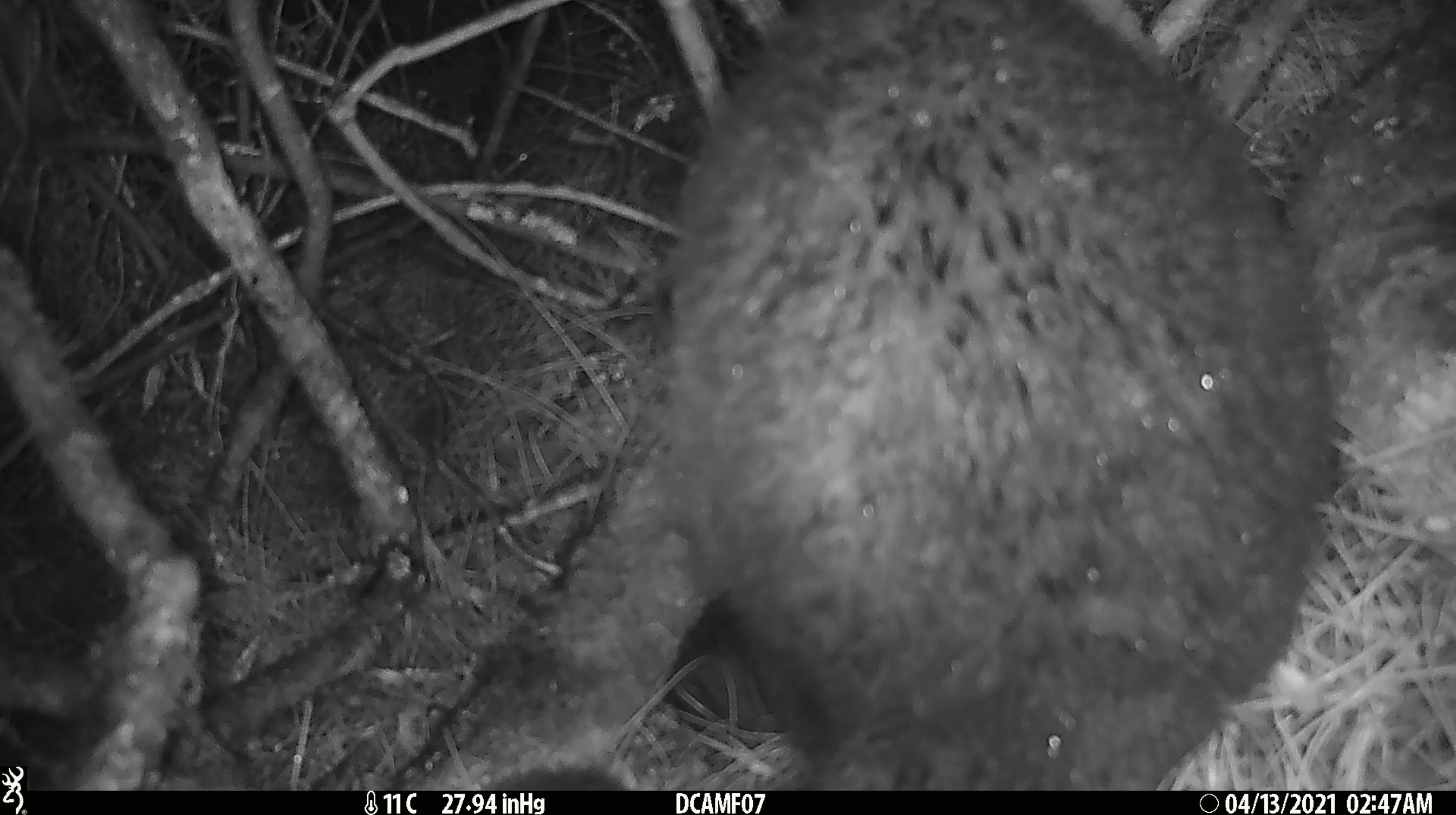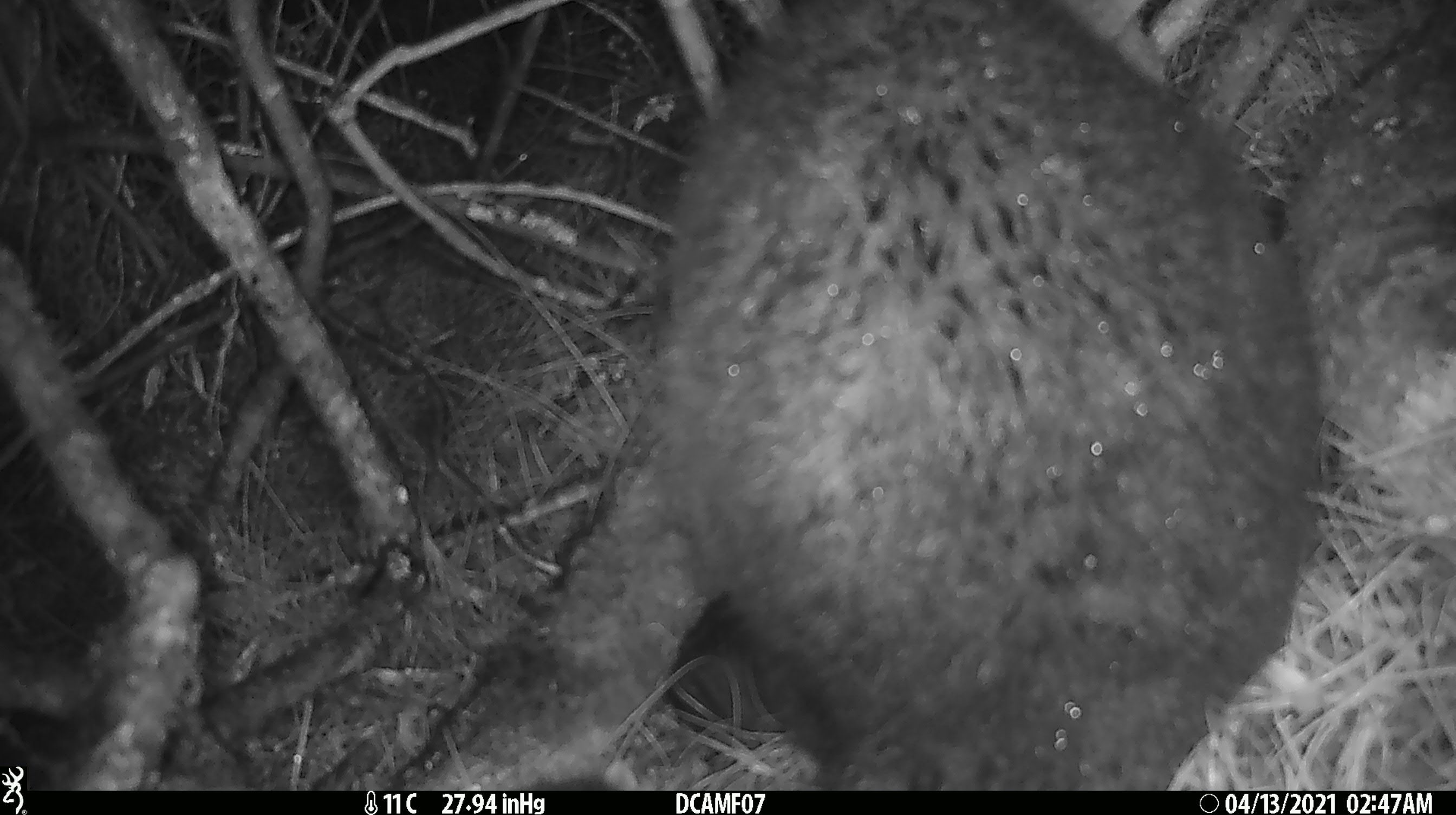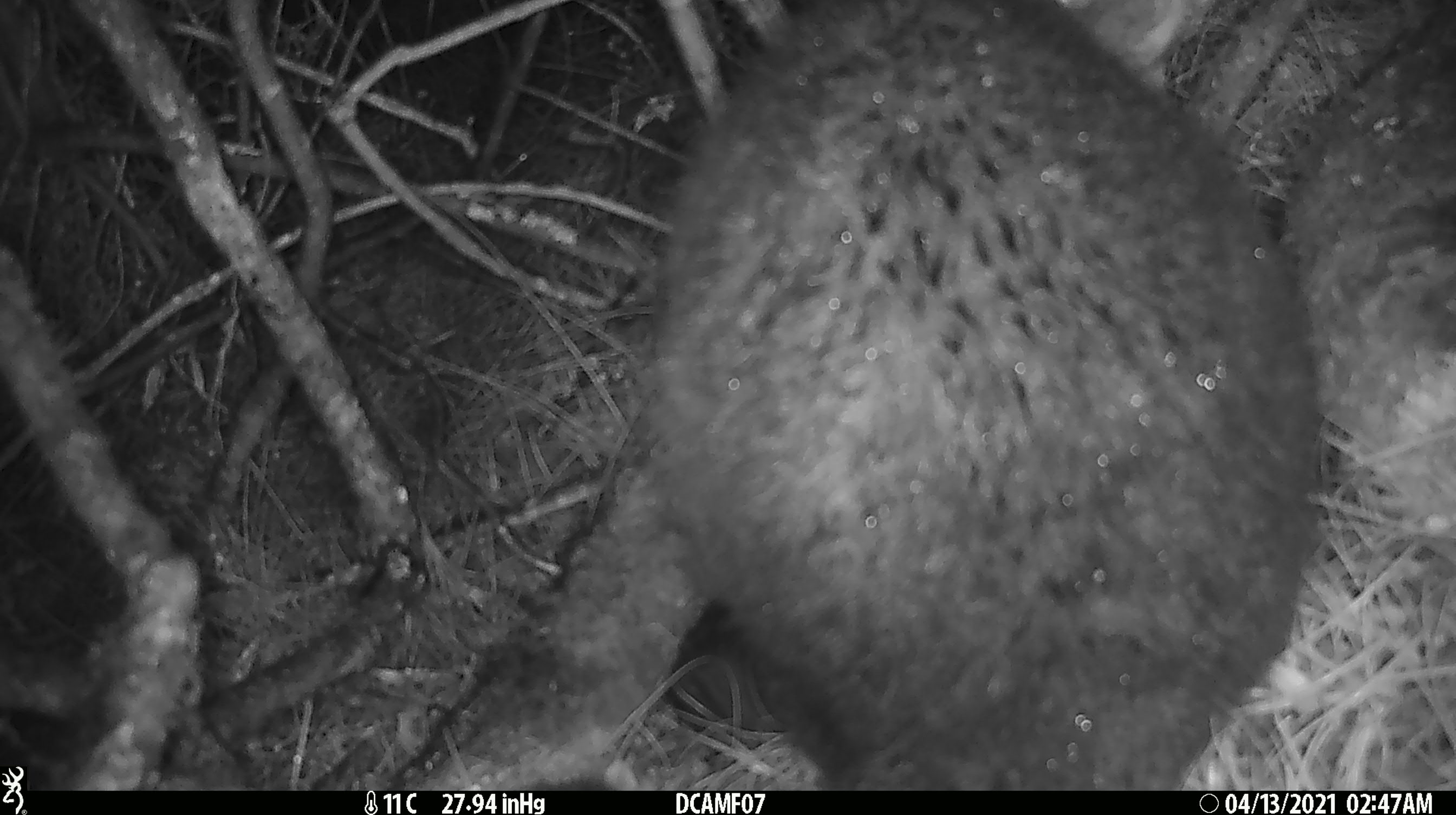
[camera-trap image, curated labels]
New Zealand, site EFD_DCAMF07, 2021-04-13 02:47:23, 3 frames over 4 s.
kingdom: Animalia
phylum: Chordata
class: Mammalia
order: Diprotodontia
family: Phalangeridae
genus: Trichosurus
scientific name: Trichosurus vulpecula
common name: common brushtail possum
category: possum